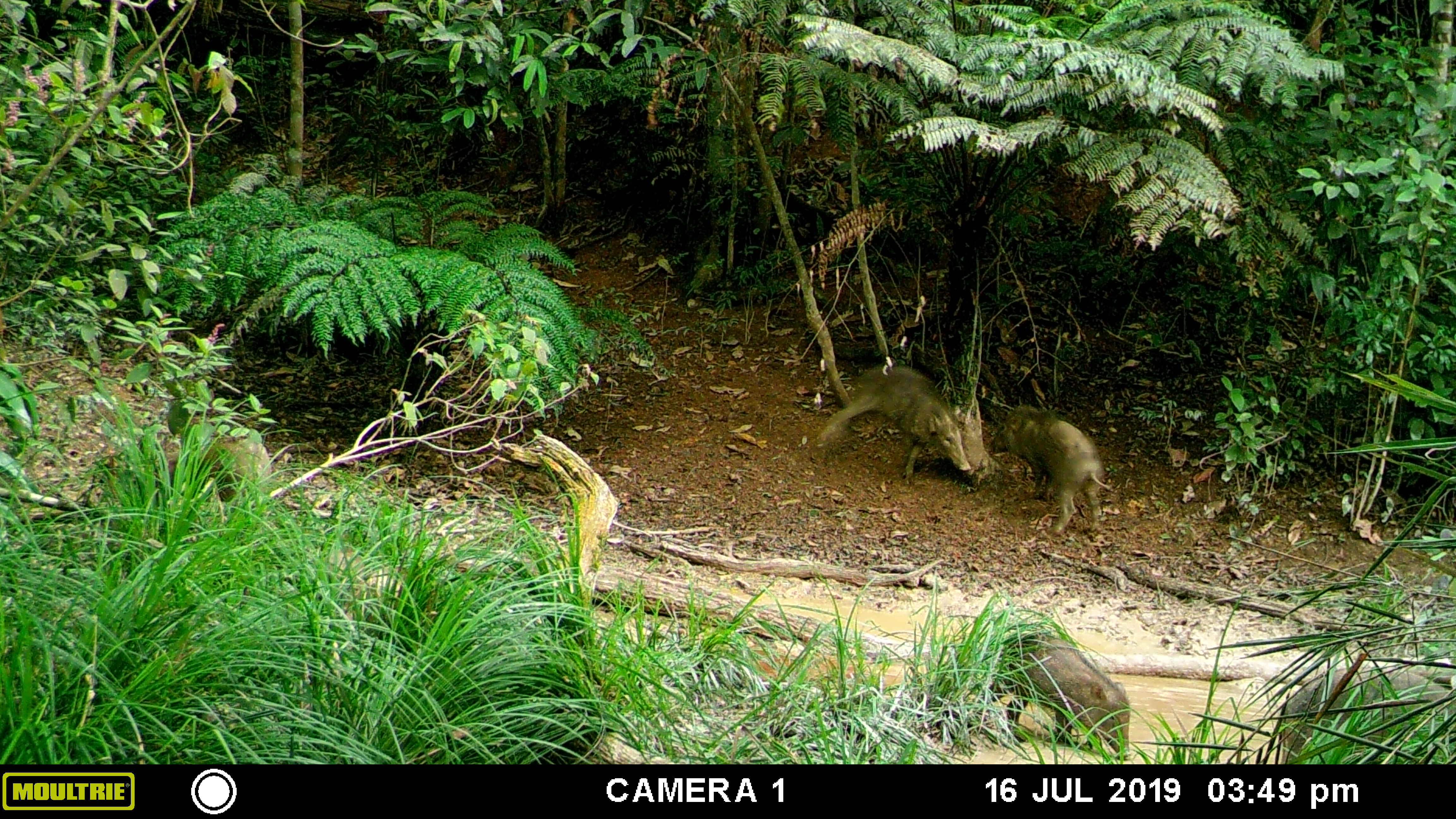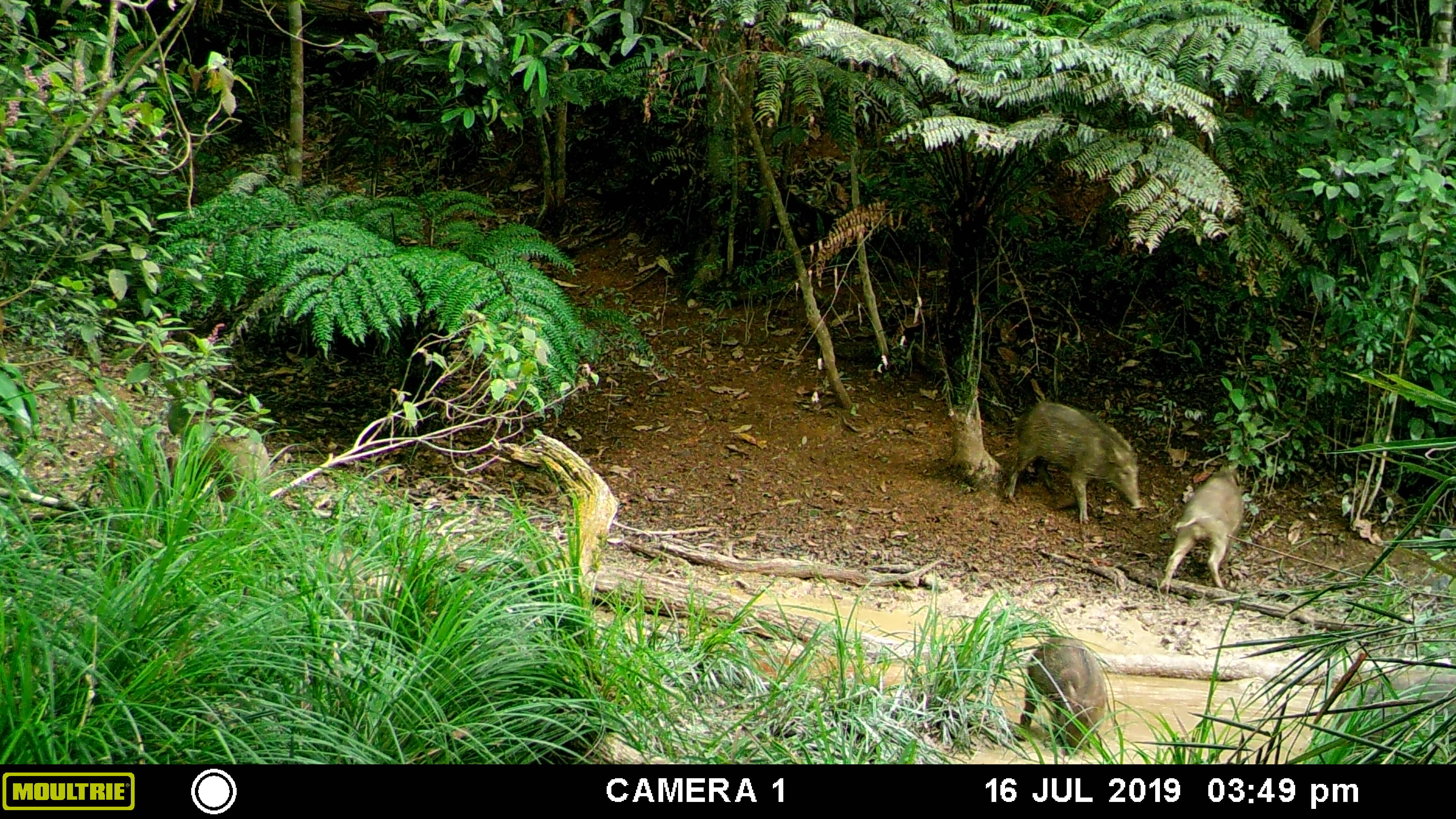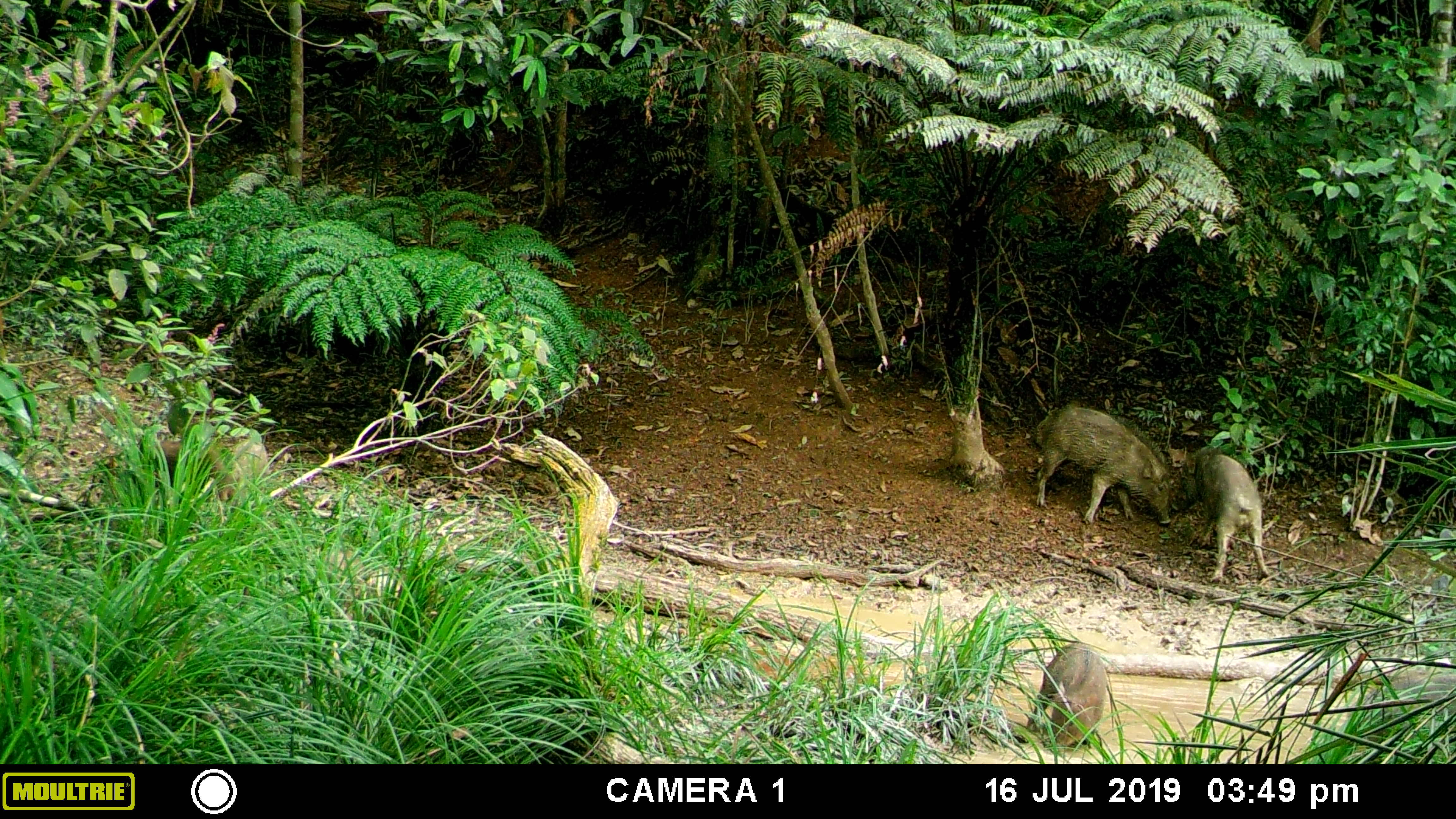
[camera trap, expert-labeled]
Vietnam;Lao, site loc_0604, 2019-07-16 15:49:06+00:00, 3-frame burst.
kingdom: Animalia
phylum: Chordata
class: Mammalia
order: Artiodactyla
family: Suidae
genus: Sus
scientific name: Sus scrofa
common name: eurasian wild pig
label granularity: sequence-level